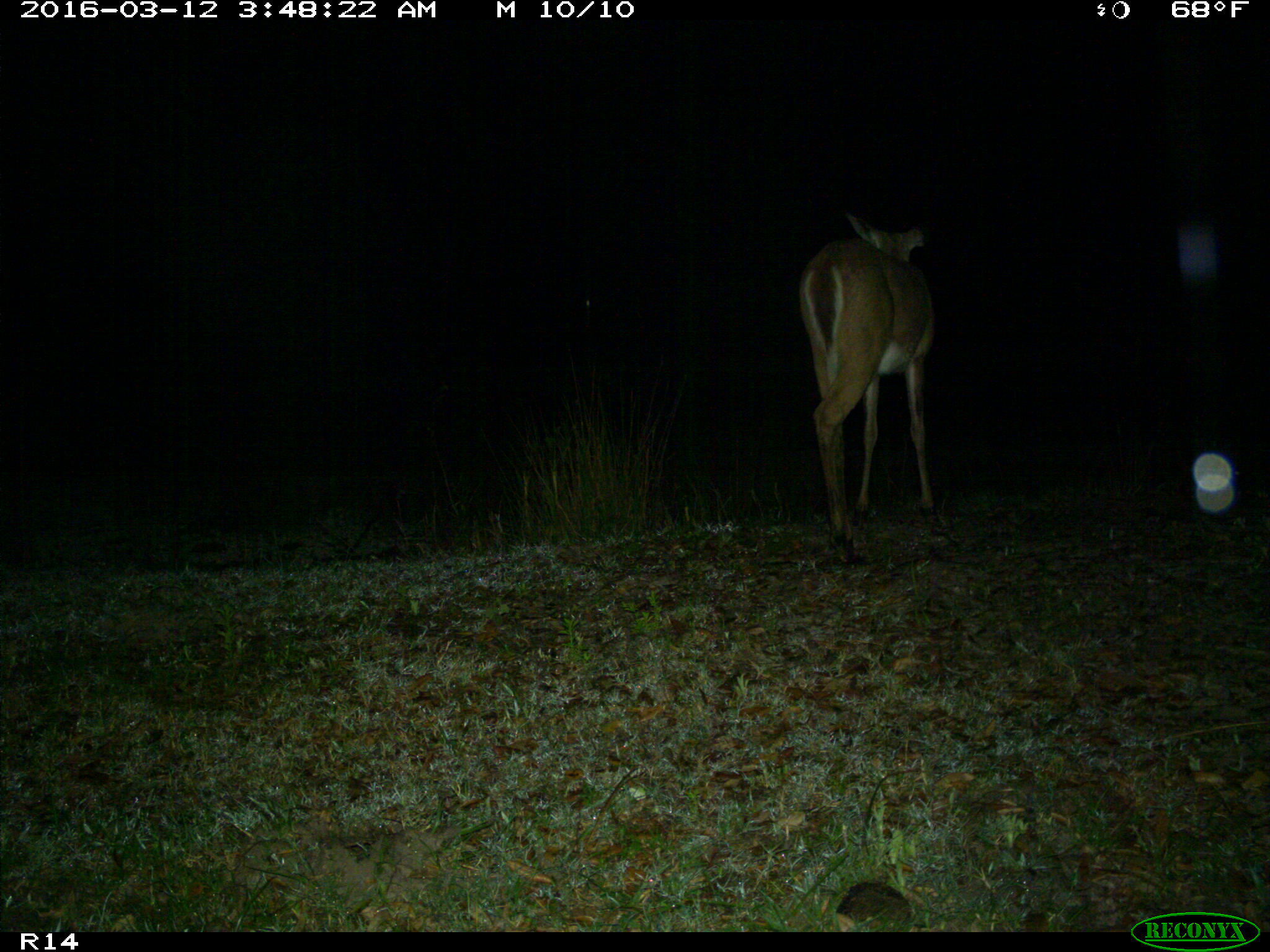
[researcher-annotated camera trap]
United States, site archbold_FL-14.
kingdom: Animalia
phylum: Chordata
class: Mammalia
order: Artiodactyla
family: Cervidae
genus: Odocoileus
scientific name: Odocoileus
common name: deer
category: unidentified deer